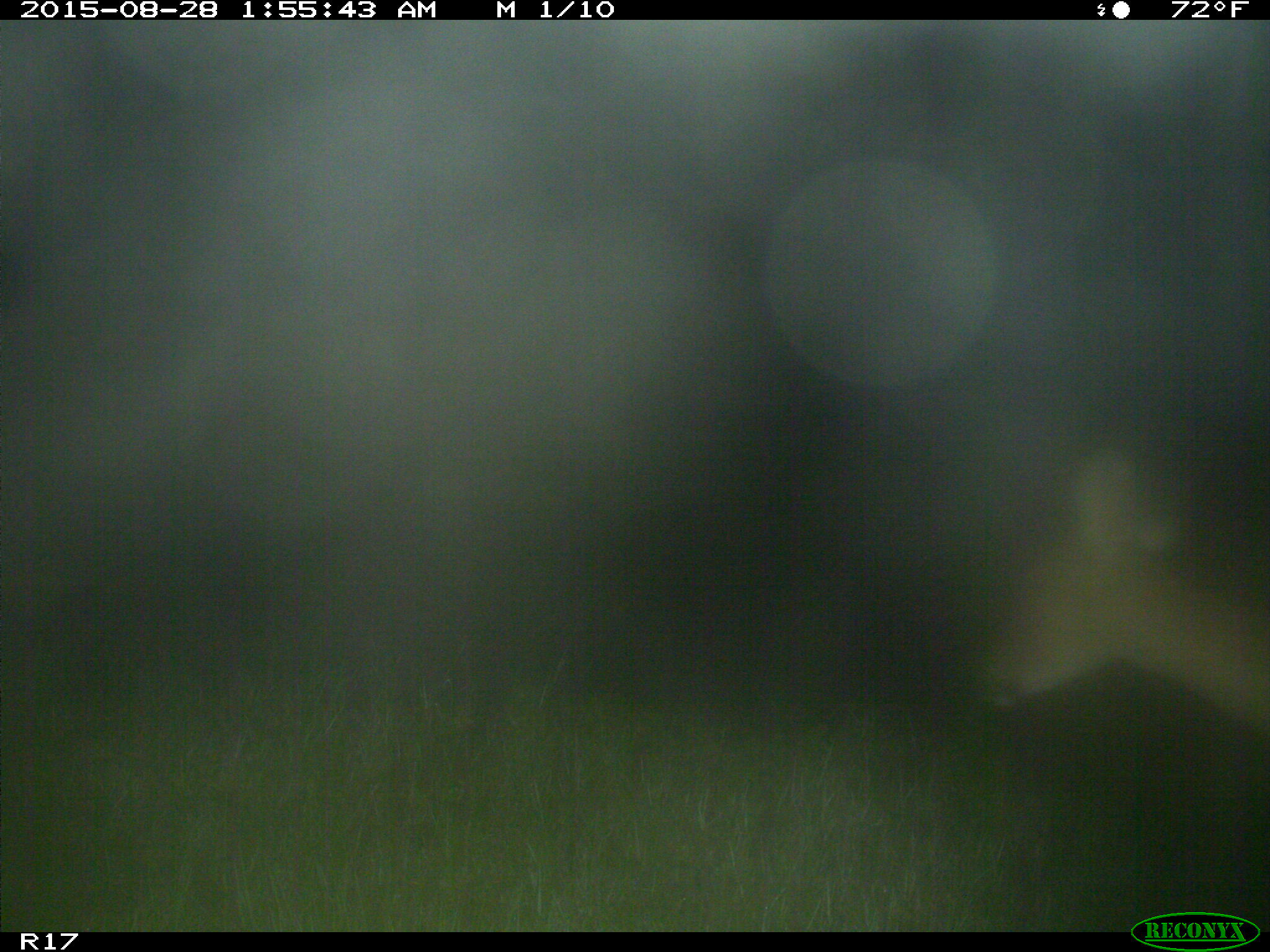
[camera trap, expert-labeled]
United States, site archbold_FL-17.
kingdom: Animalia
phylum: Chordata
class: Mammalia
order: Artiodactyla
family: Cervidae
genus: Odocoileus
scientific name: Odocoileus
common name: deer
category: unidentified deer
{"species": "unidentified deer (deer) (Odocoileus)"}